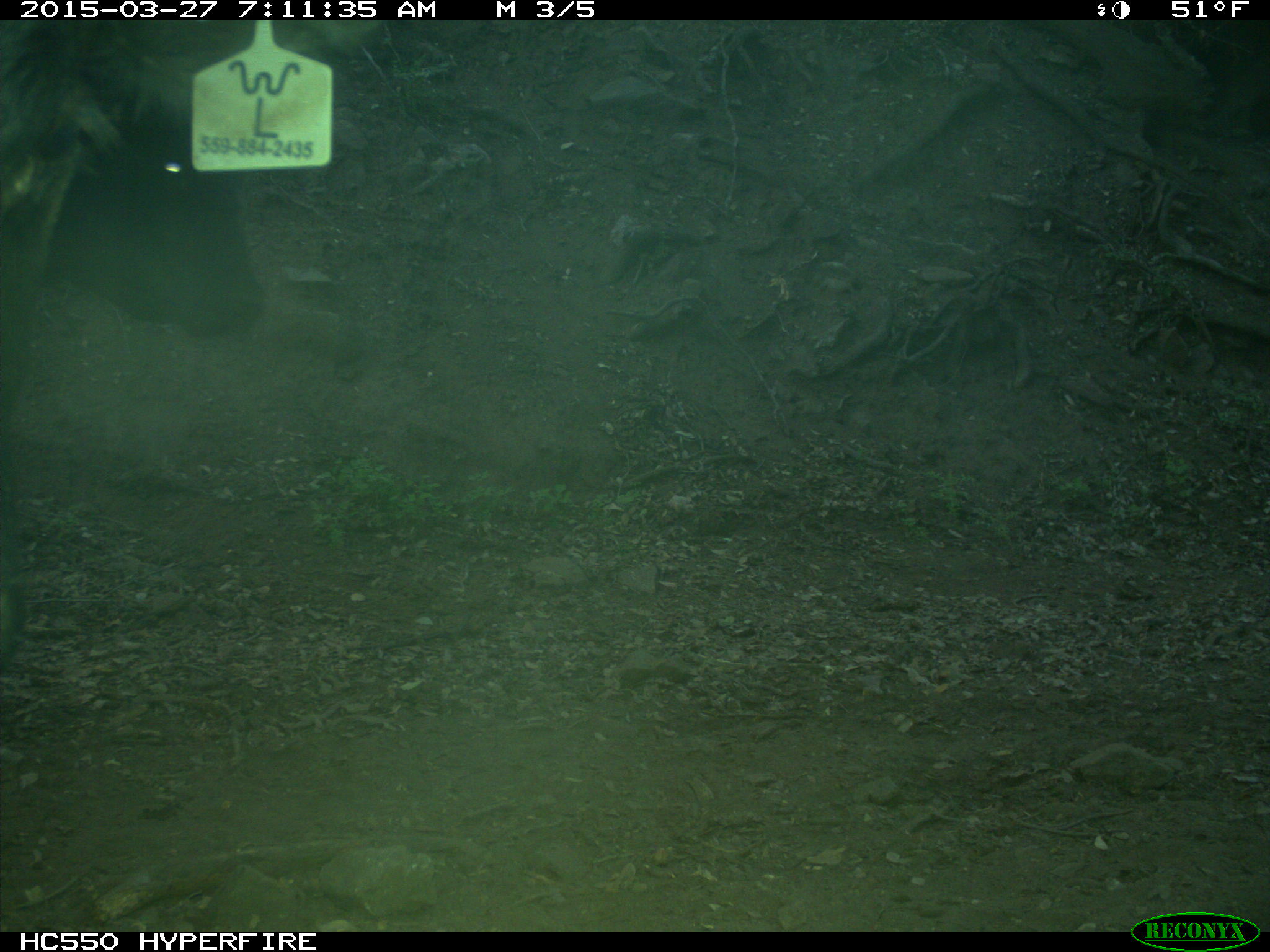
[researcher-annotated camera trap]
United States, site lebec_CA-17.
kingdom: Animalia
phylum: Chordata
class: Mammalia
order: Artiodactyla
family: Bovidae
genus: Bos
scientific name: Bos taurus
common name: domestic cow